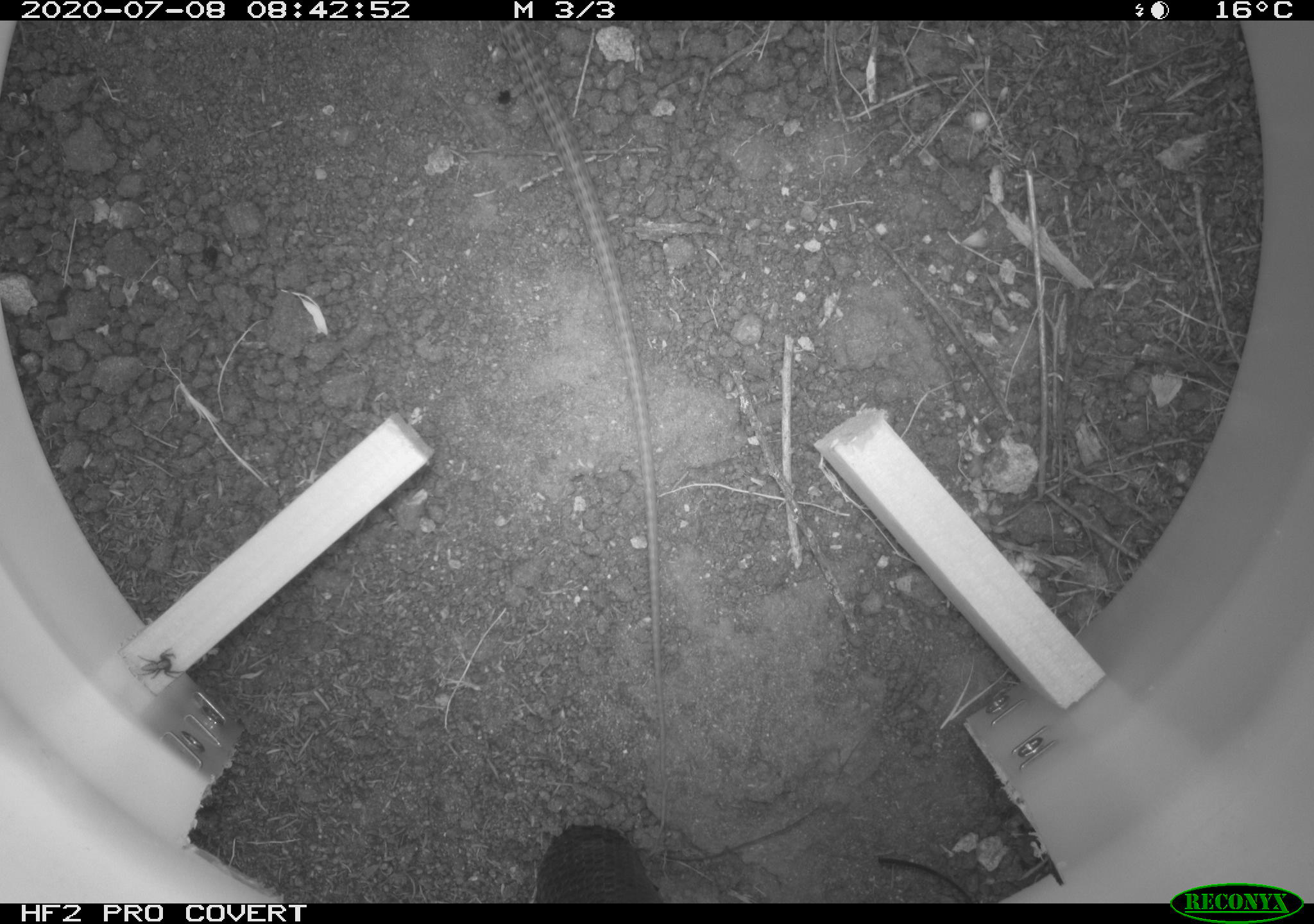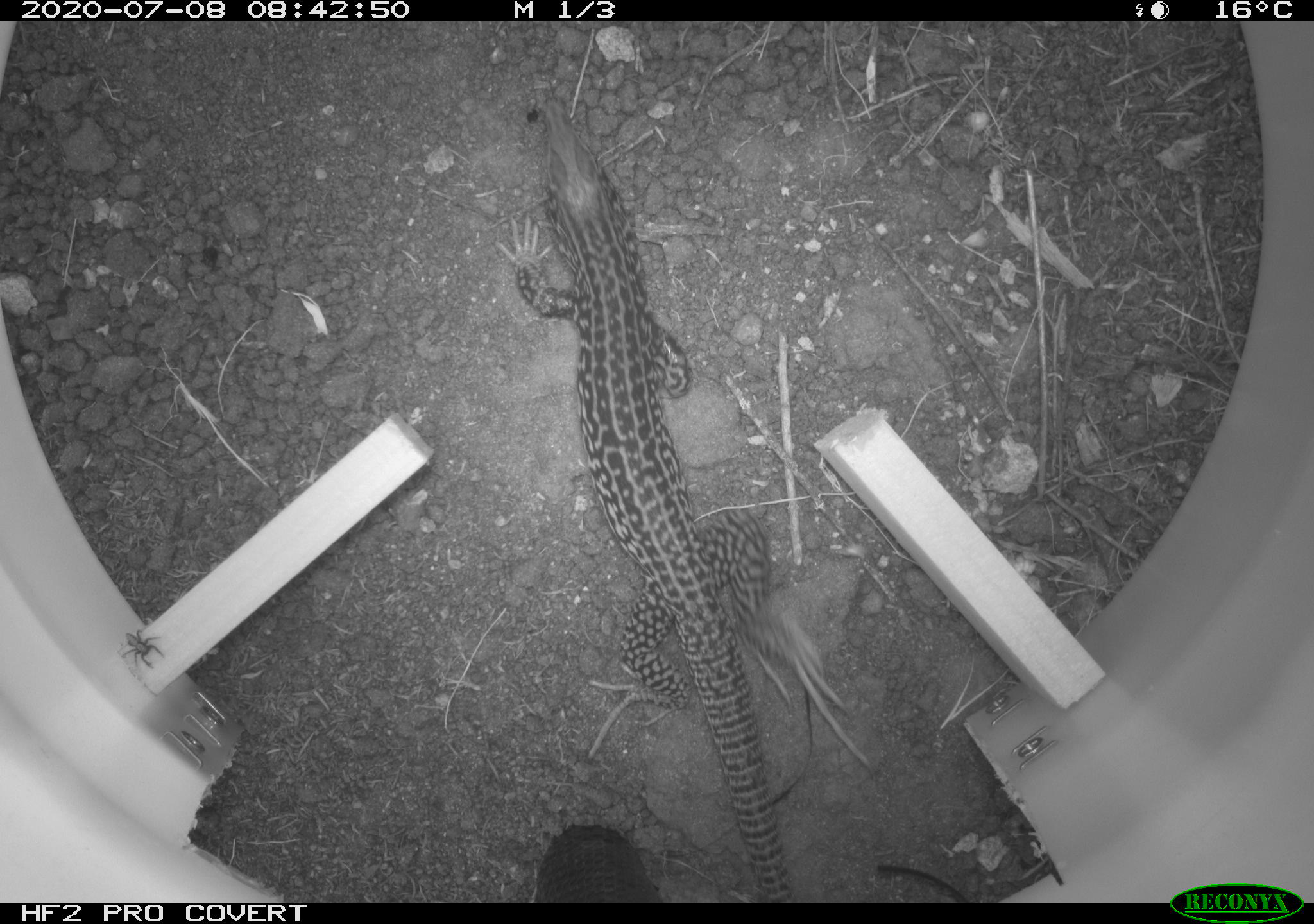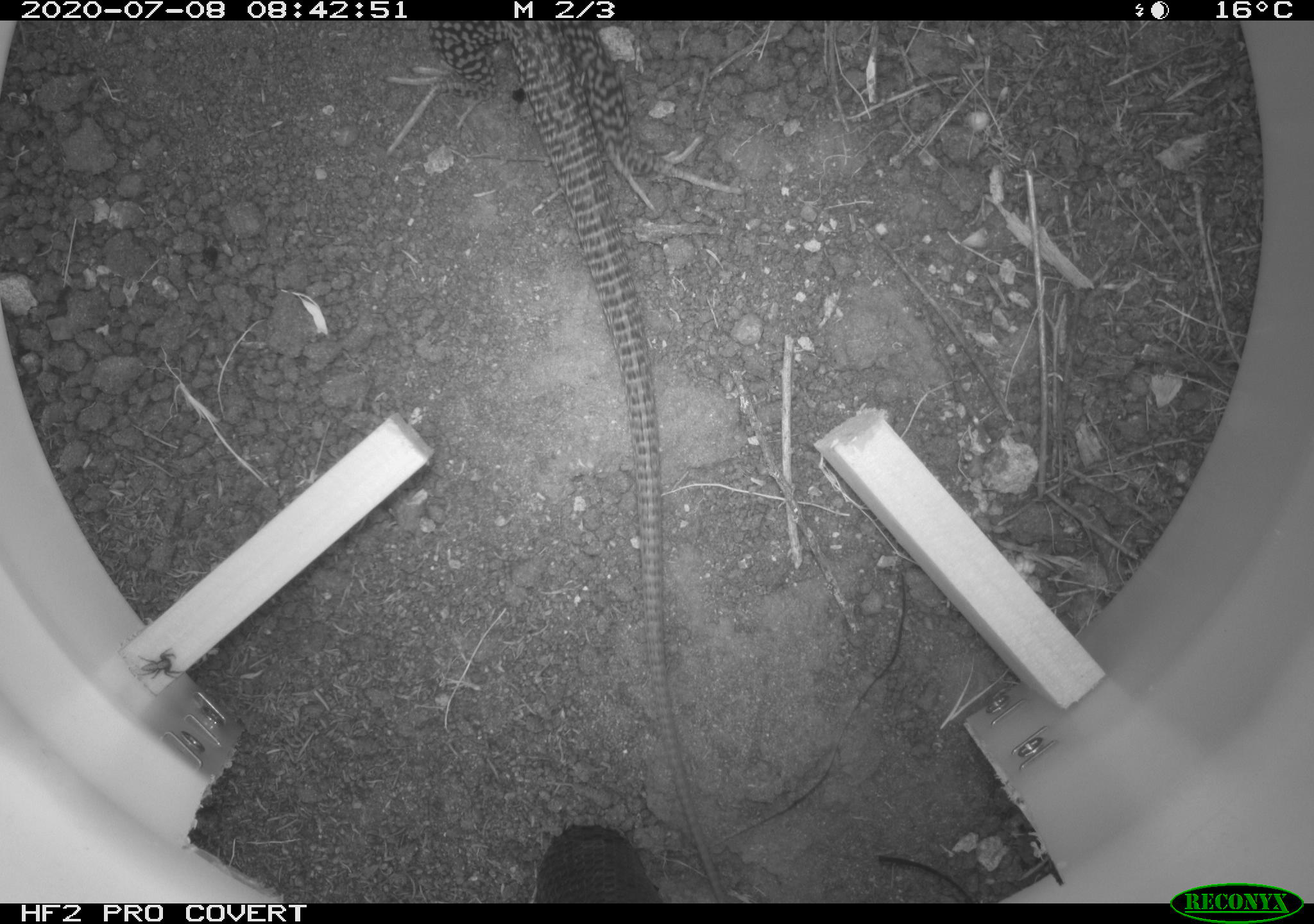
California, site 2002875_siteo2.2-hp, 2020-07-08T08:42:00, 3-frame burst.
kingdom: Animalia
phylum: Chordata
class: Reptilia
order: Squamata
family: Teiidae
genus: Aspidoscelis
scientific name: Aspidoscelis tigris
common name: western whiptail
Western whiptail (Aspidoscelis tigris).